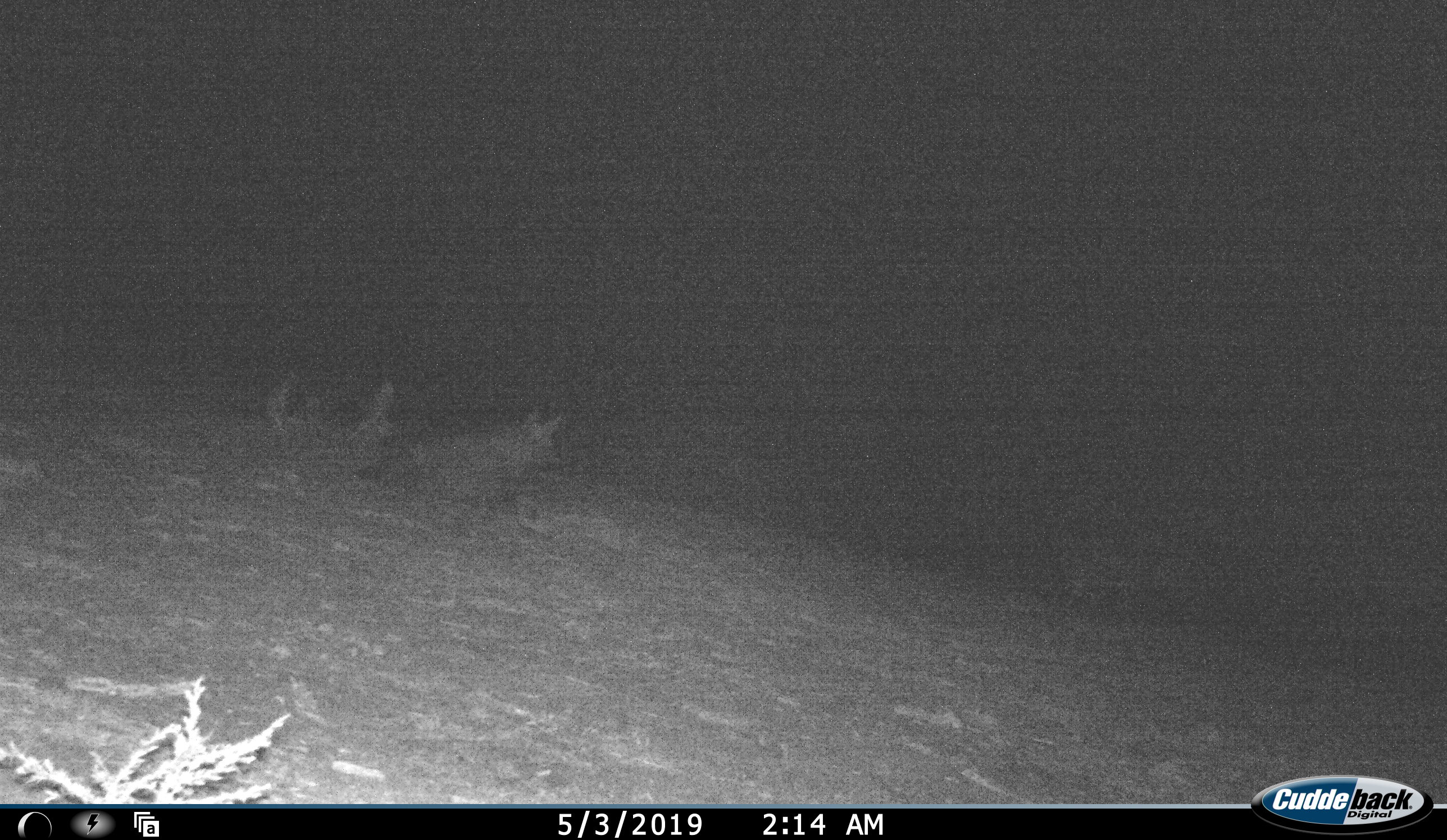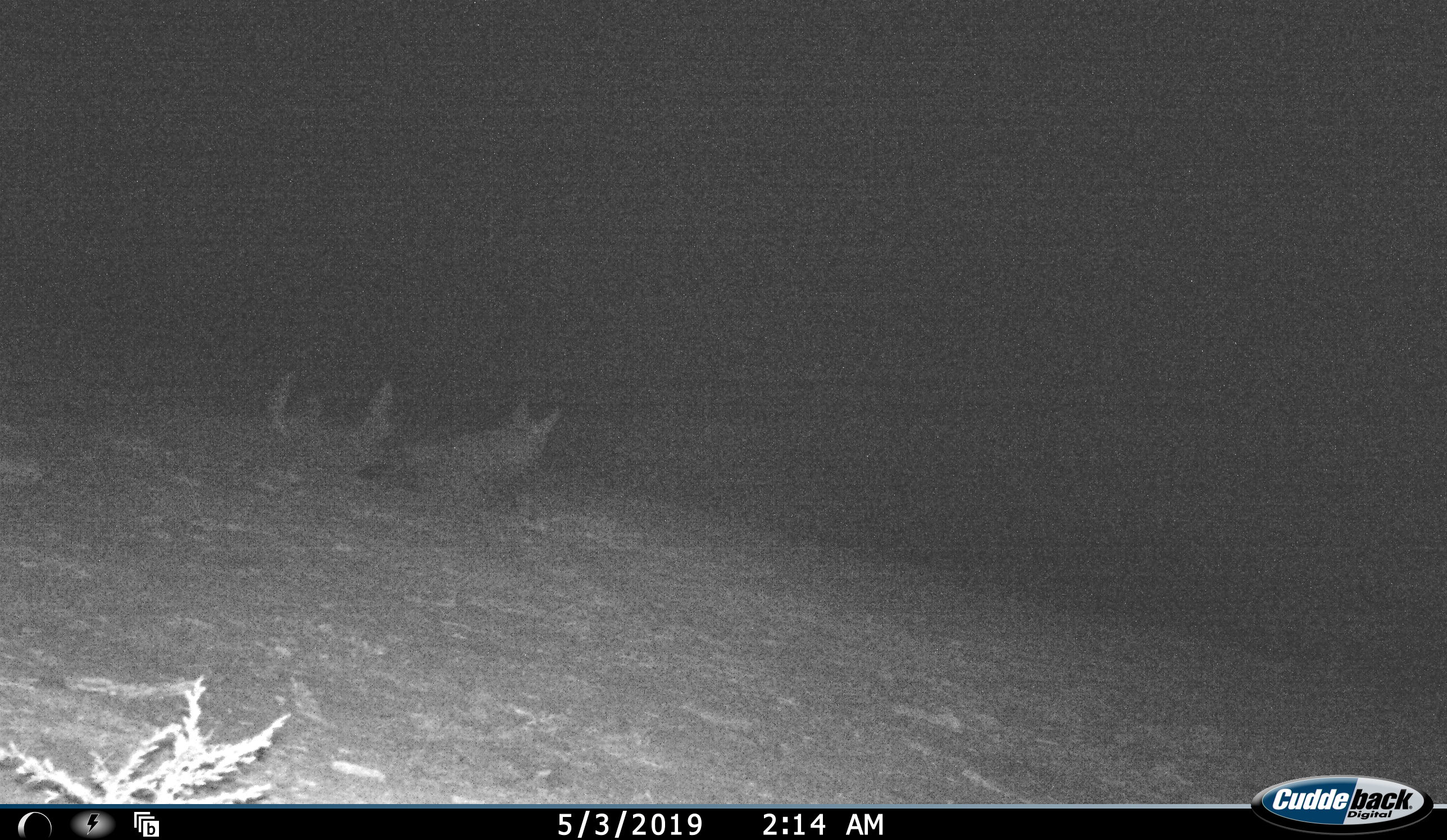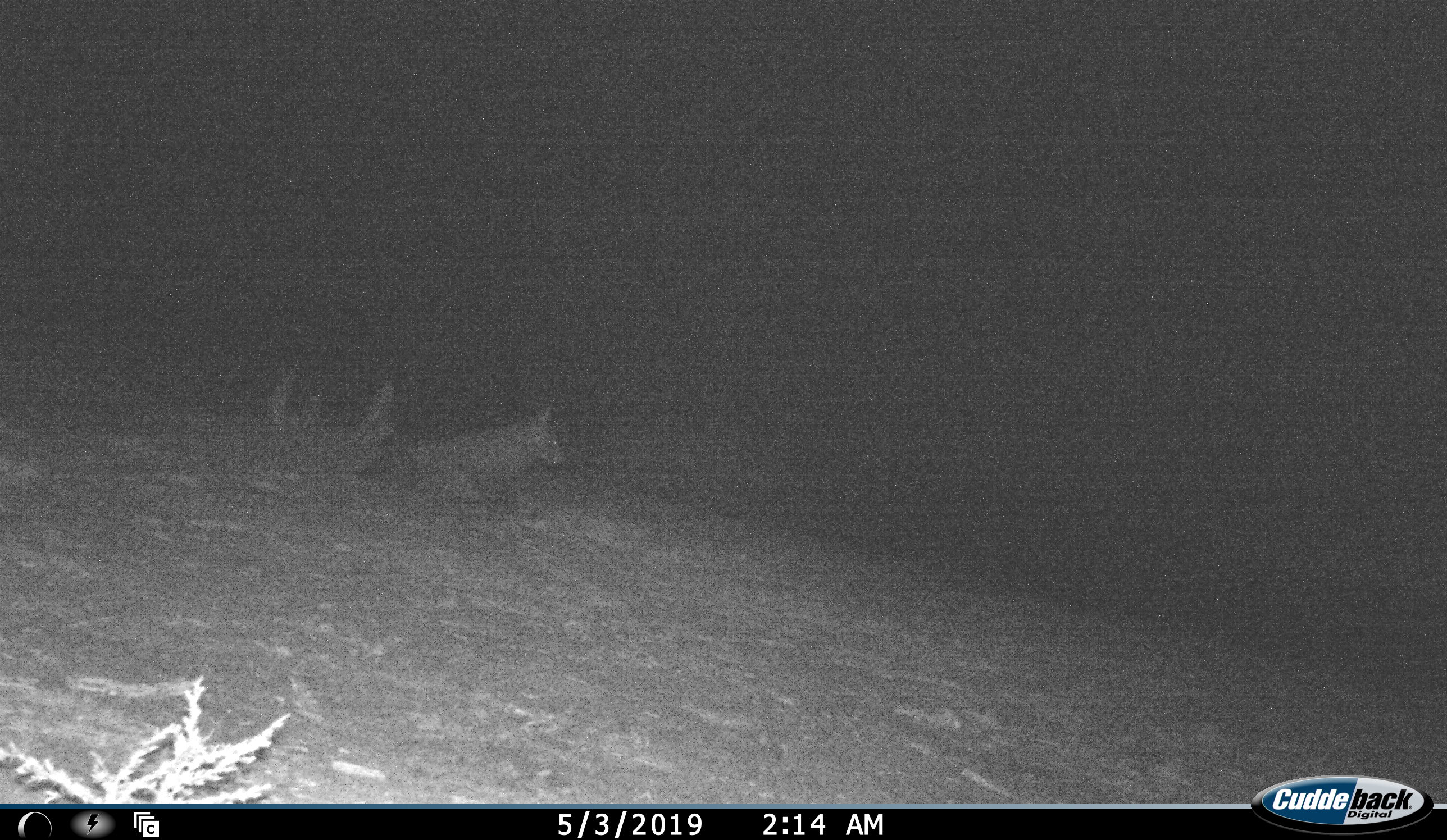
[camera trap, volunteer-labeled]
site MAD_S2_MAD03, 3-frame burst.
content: unidentified animal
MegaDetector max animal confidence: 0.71